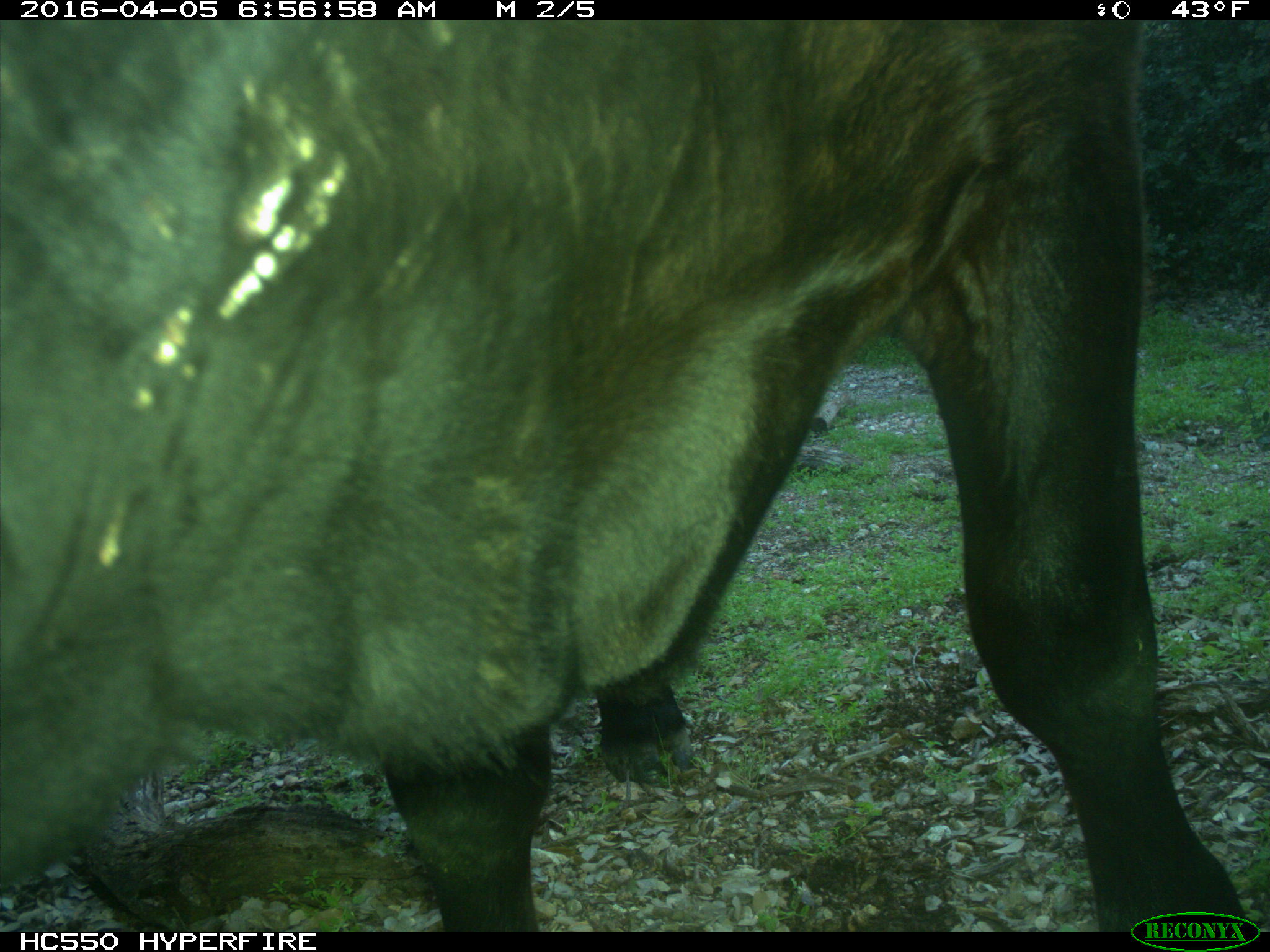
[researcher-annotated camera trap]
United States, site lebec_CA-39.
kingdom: Animalia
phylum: Chordata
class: Mammalia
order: Artiodactyla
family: Bovidae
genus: Bos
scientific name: Bos taurus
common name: domestic cow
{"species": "Bos taurus (domestic cow)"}